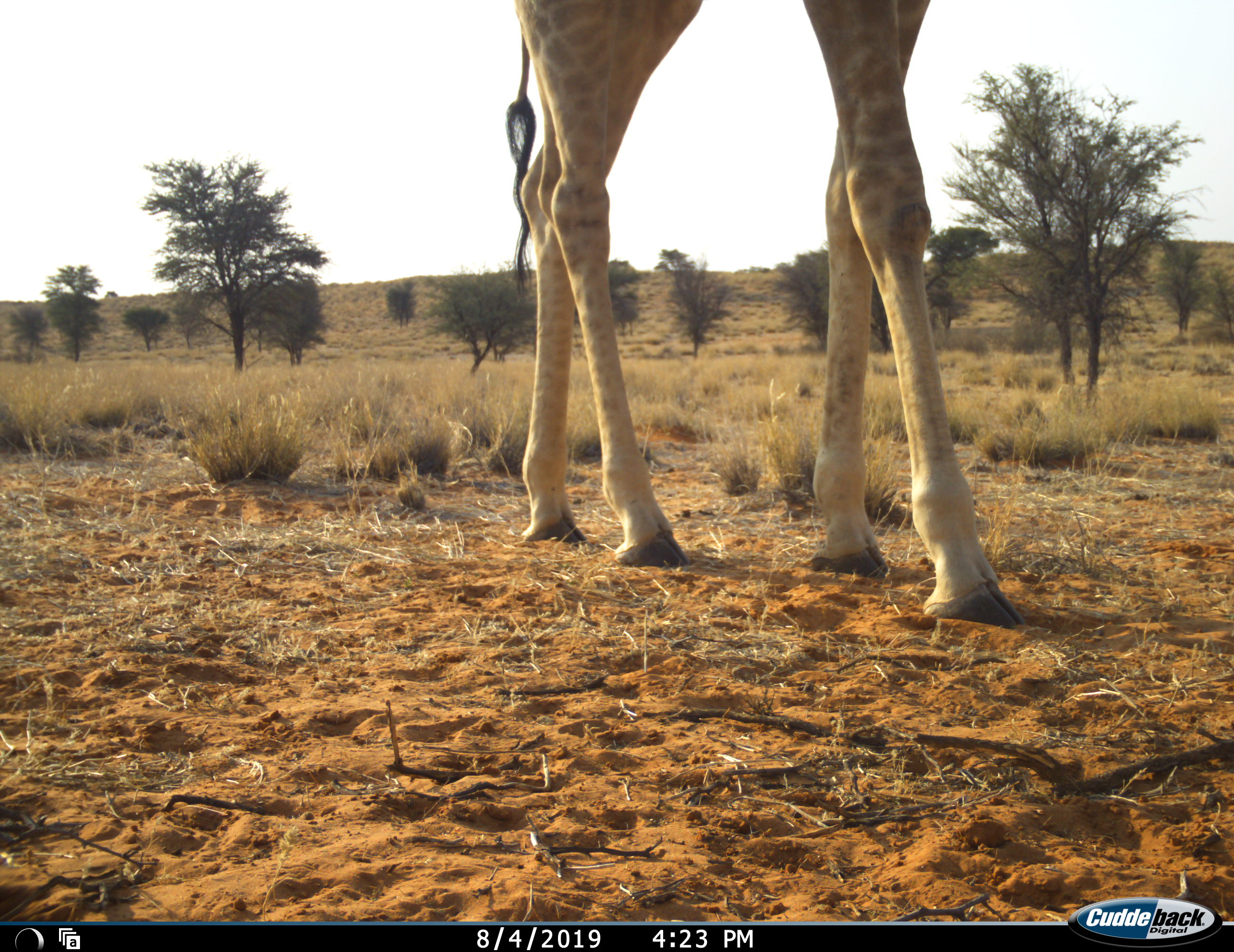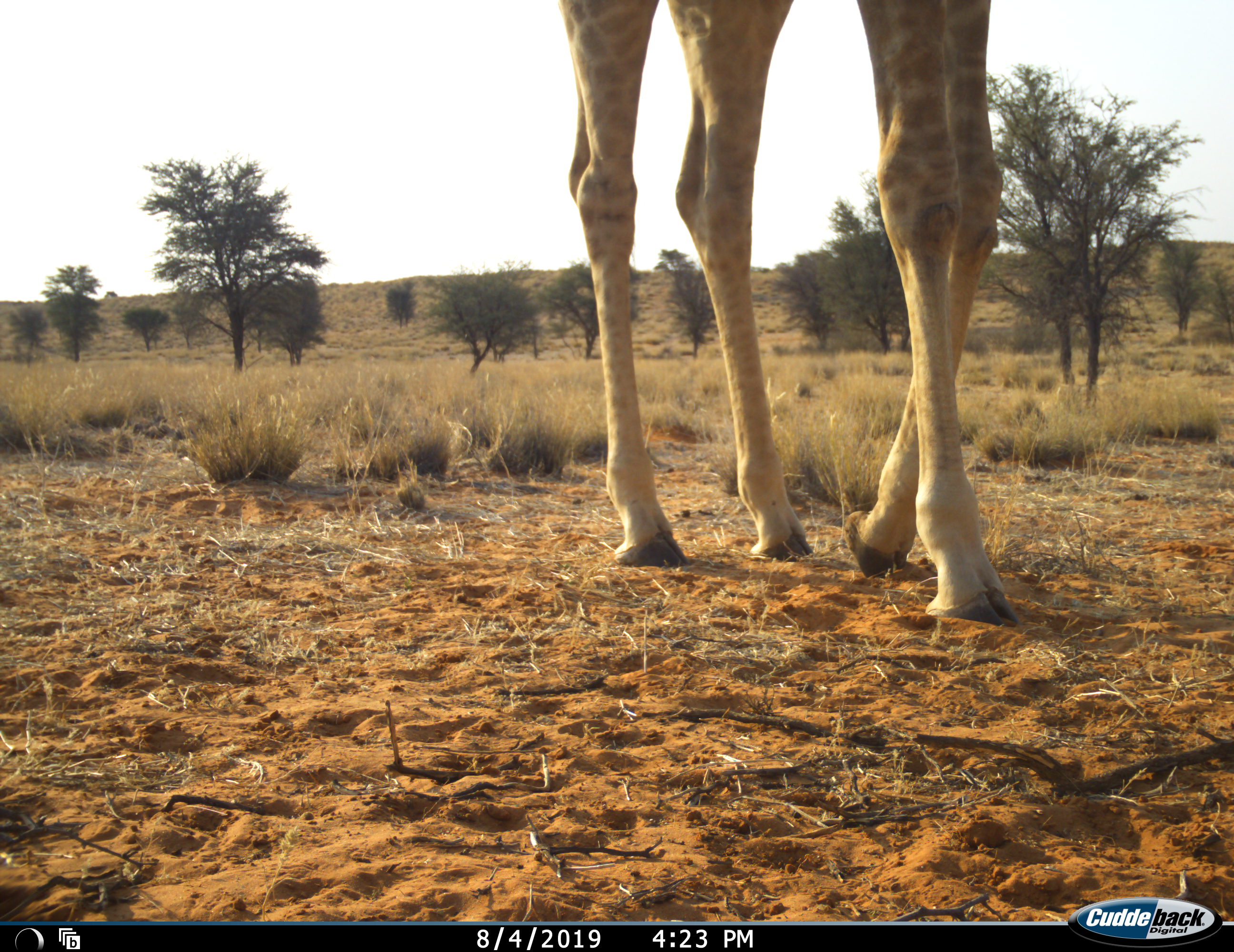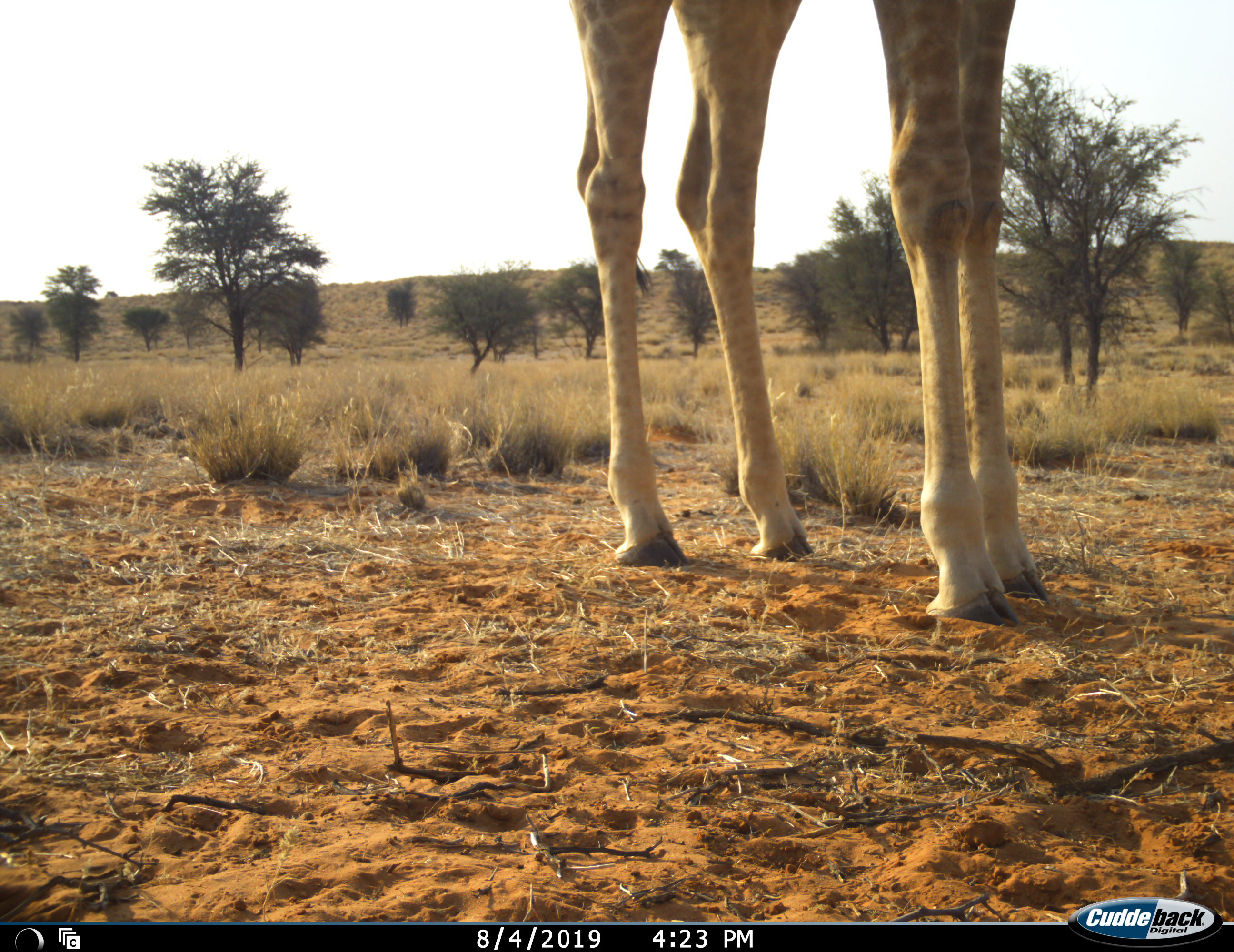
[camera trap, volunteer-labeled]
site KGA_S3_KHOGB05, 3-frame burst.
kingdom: Animalia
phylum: Chordata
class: Mammalia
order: Artiodactyla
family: Giraffidae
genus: Giraffa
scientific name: Giraffa camelopardalis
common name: giraffe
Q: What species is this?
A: Giraffe (Giraffa camelopardalis).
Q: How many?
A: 1.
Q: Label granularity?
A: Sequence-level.